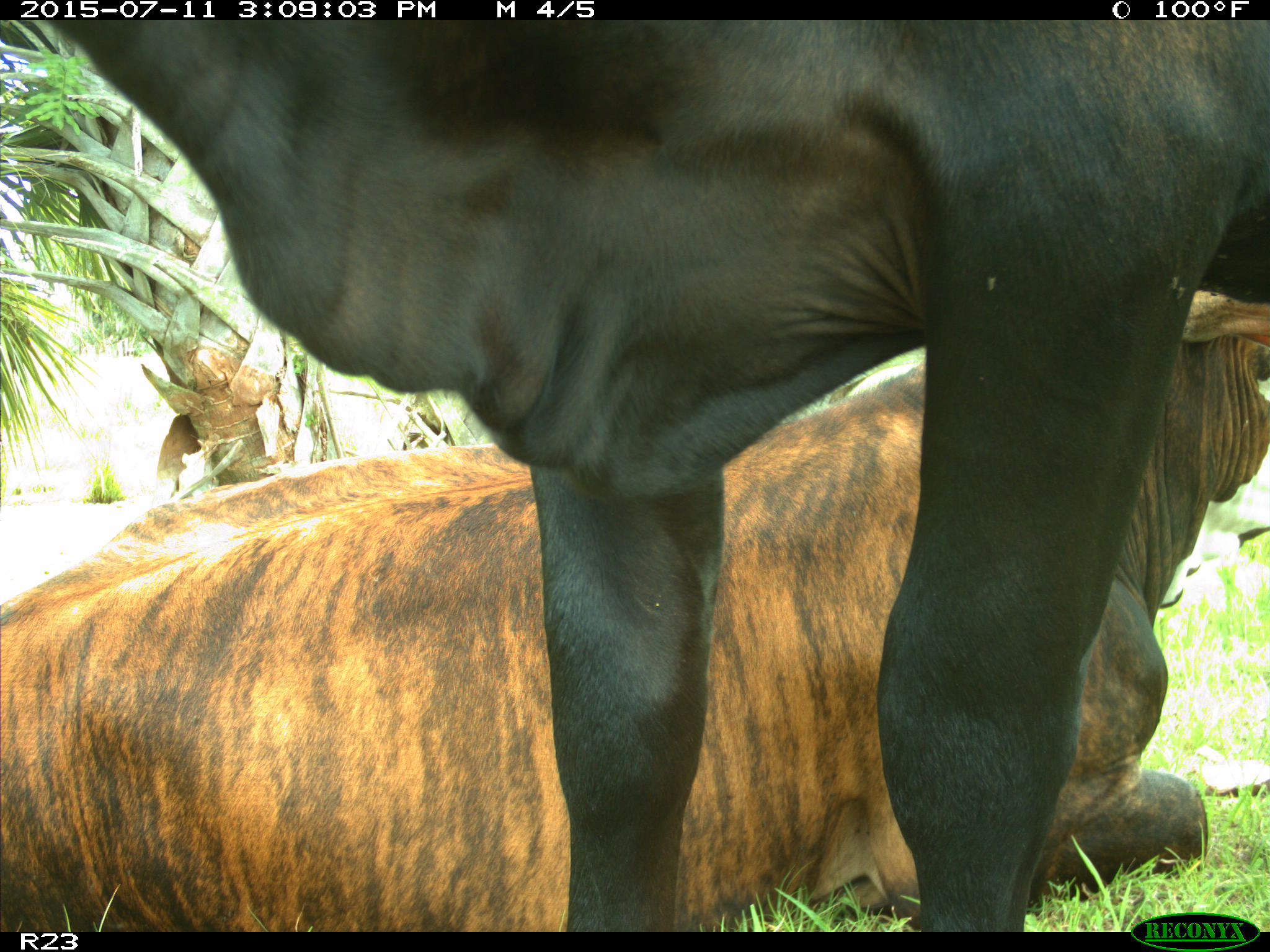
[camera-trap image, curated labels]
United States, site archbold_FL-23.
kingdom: Animalia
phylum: Chordata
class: Mammalia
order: Artiodactyla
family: Bovidae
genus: Bos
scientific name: Bos taurus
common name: domestic cow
Bos taurus (domestic cow).